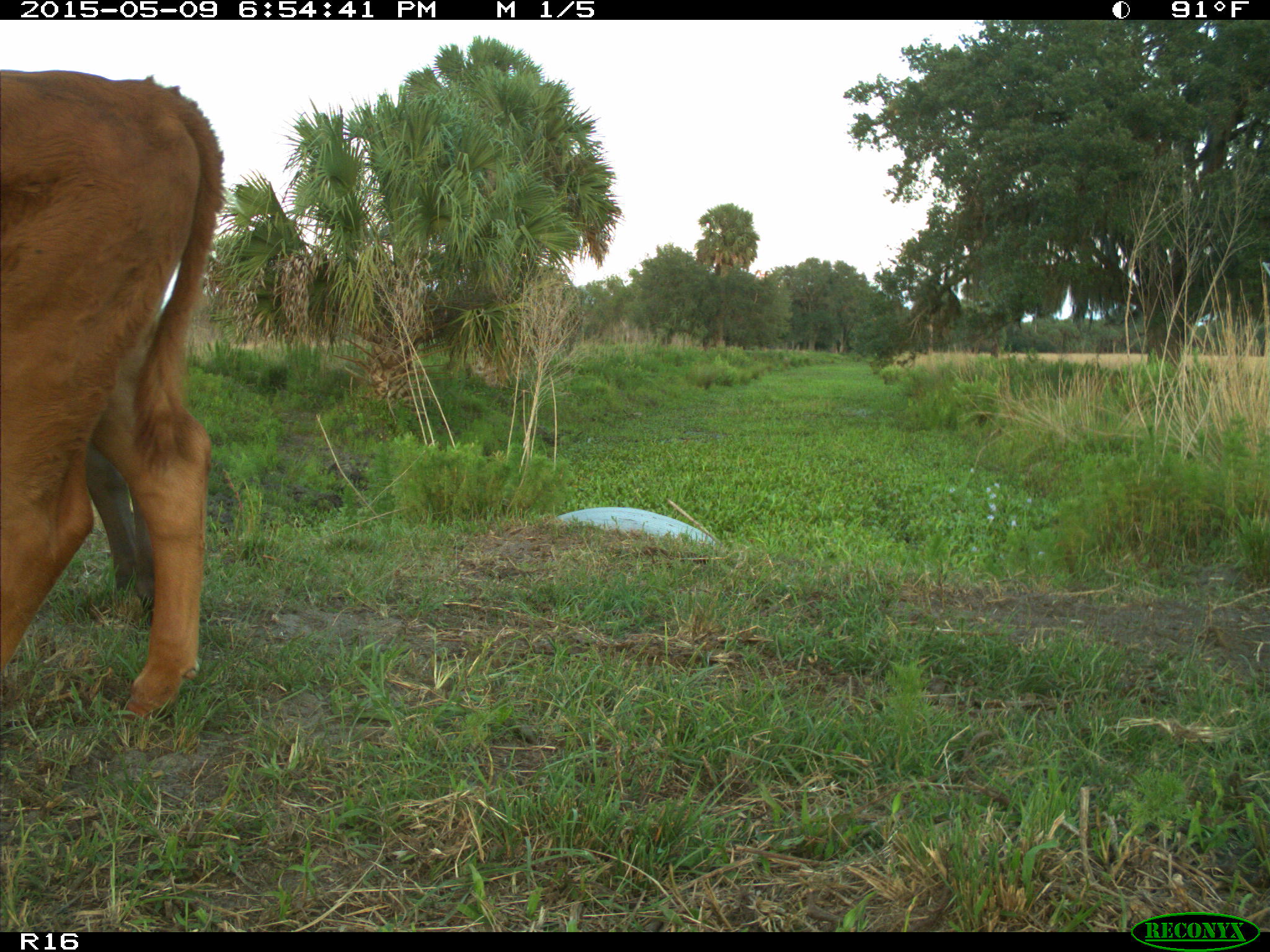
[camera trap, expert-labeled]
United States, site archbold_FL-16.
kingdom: Animalia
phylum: Chordata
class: Mammalia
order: Artiodactyla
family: Bovidae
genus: Bos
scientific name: Bos taurus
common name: domestic cow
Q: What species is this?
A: Bos taurus (domestic cow).